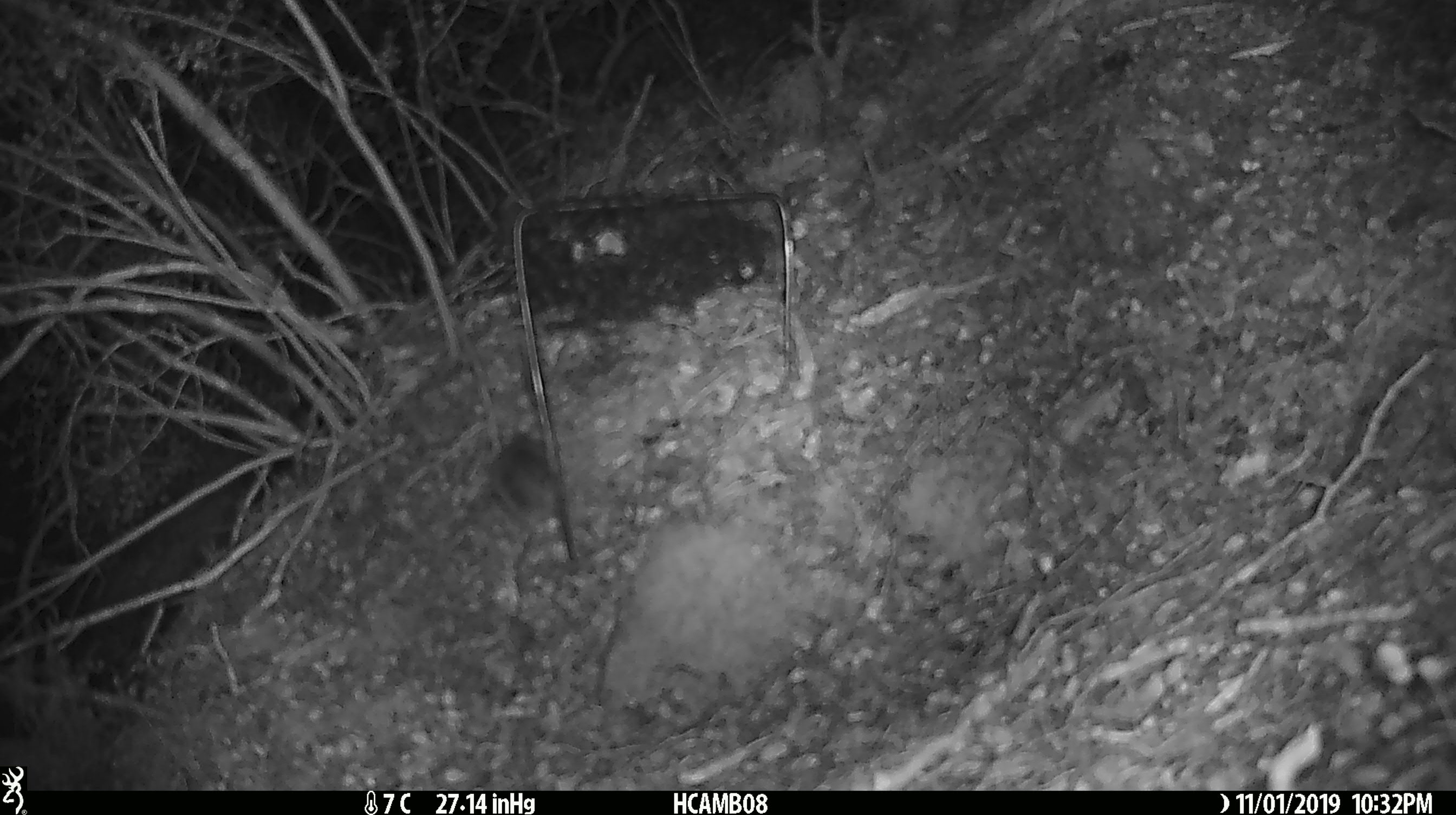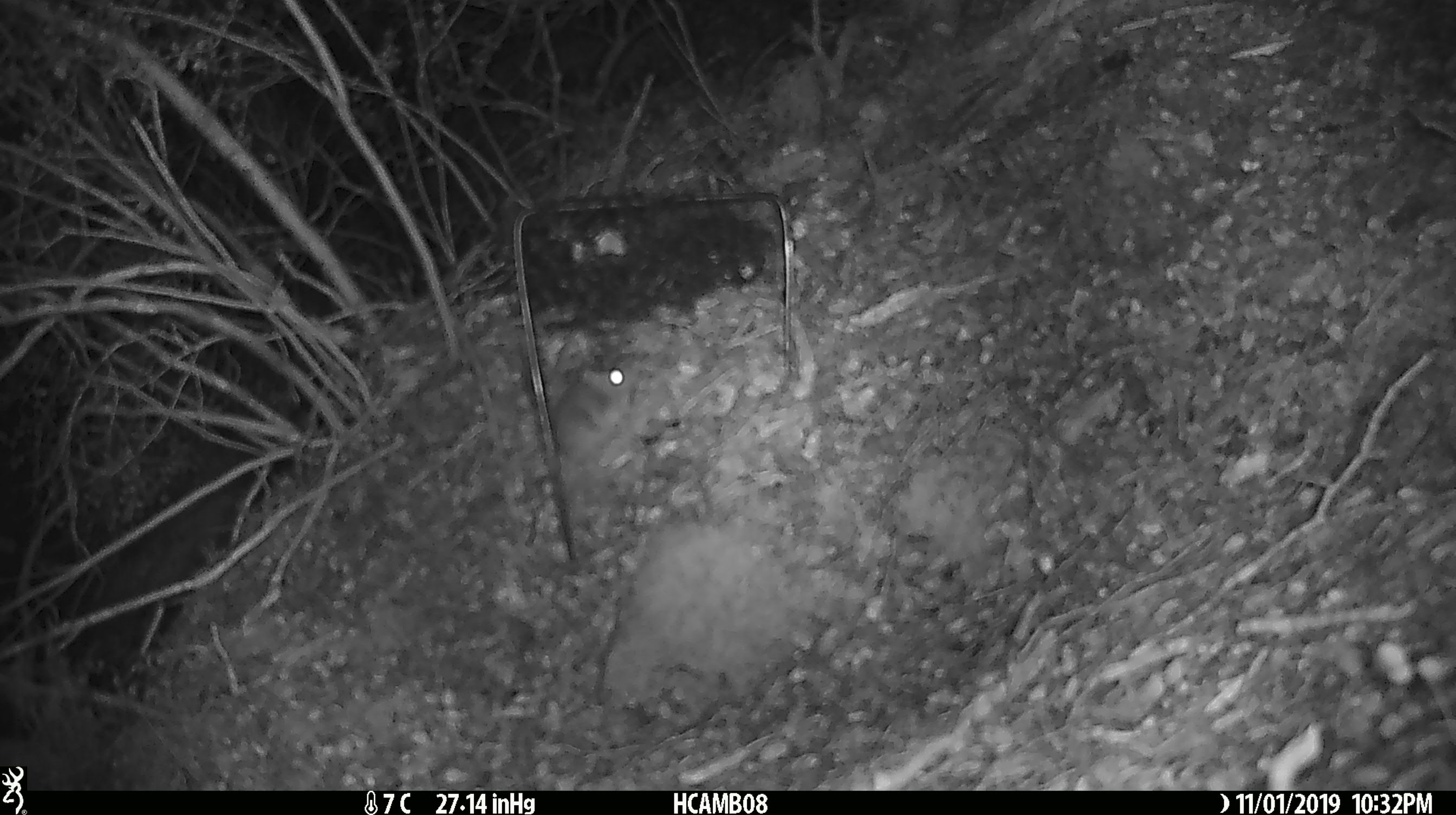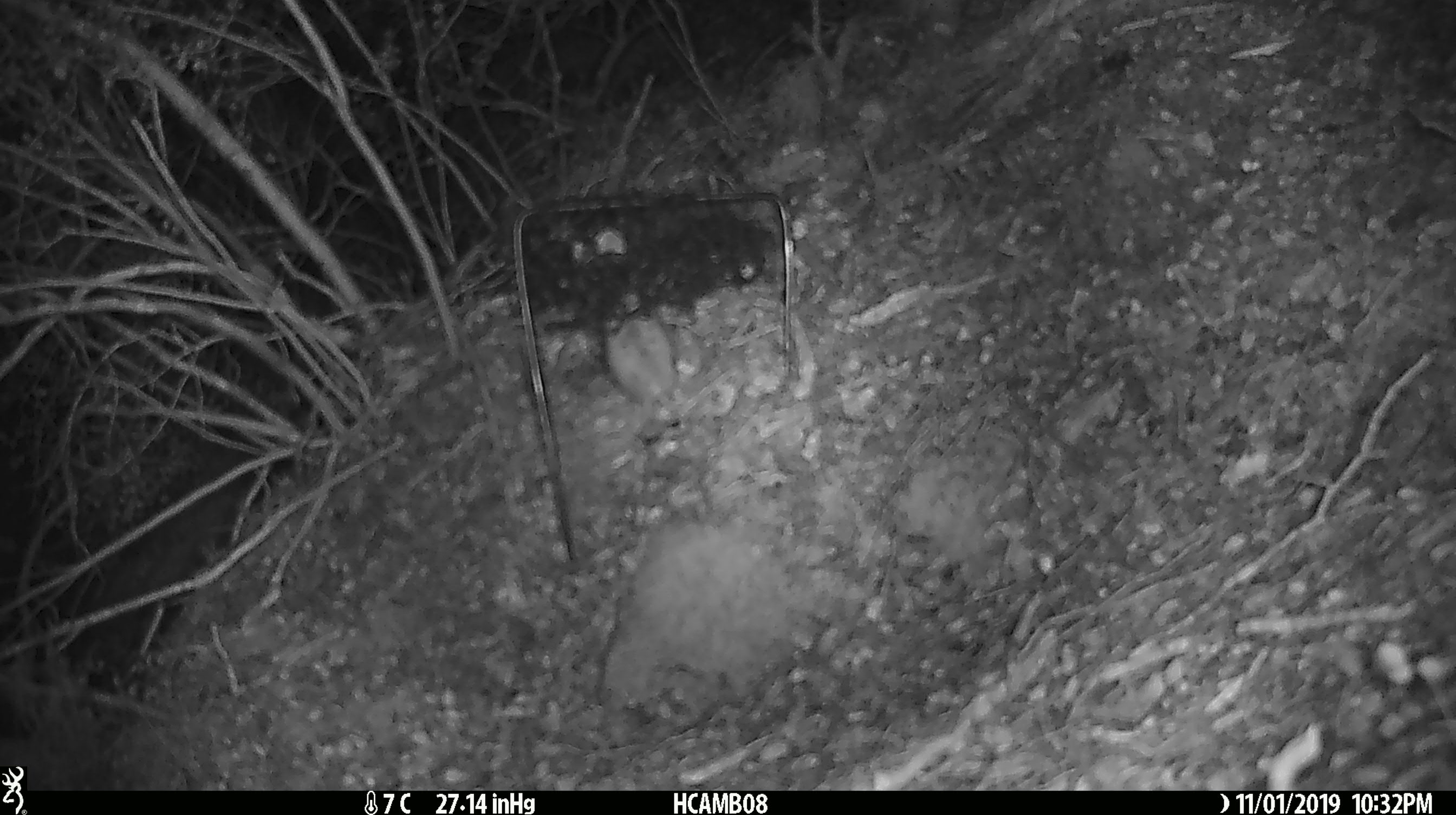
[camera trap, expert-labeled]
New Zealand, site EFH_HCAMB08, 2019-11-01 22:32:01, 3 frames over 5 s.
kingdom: Animalia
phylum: Chordata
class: Mammalia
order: Rodentia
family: Muridae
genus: Mus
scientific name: Mus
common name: mouse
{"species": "mouse (Mus)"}